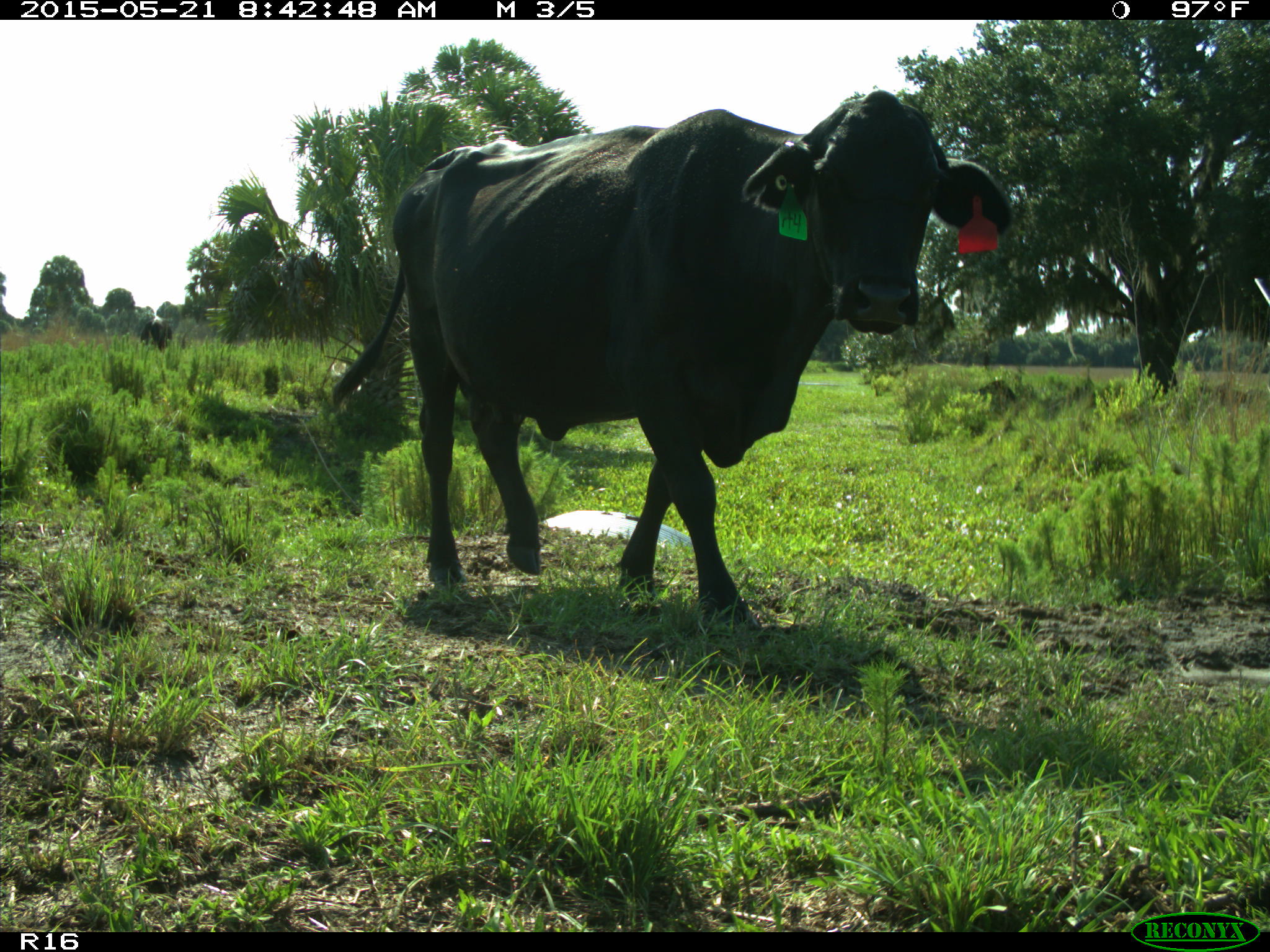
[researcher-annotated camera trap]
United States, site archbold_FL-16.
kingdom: Animalia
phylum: Chordata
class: Mammalia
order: Artiodactyla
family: Bovidae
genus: Bos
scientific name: Bos taurus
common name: domestic cow